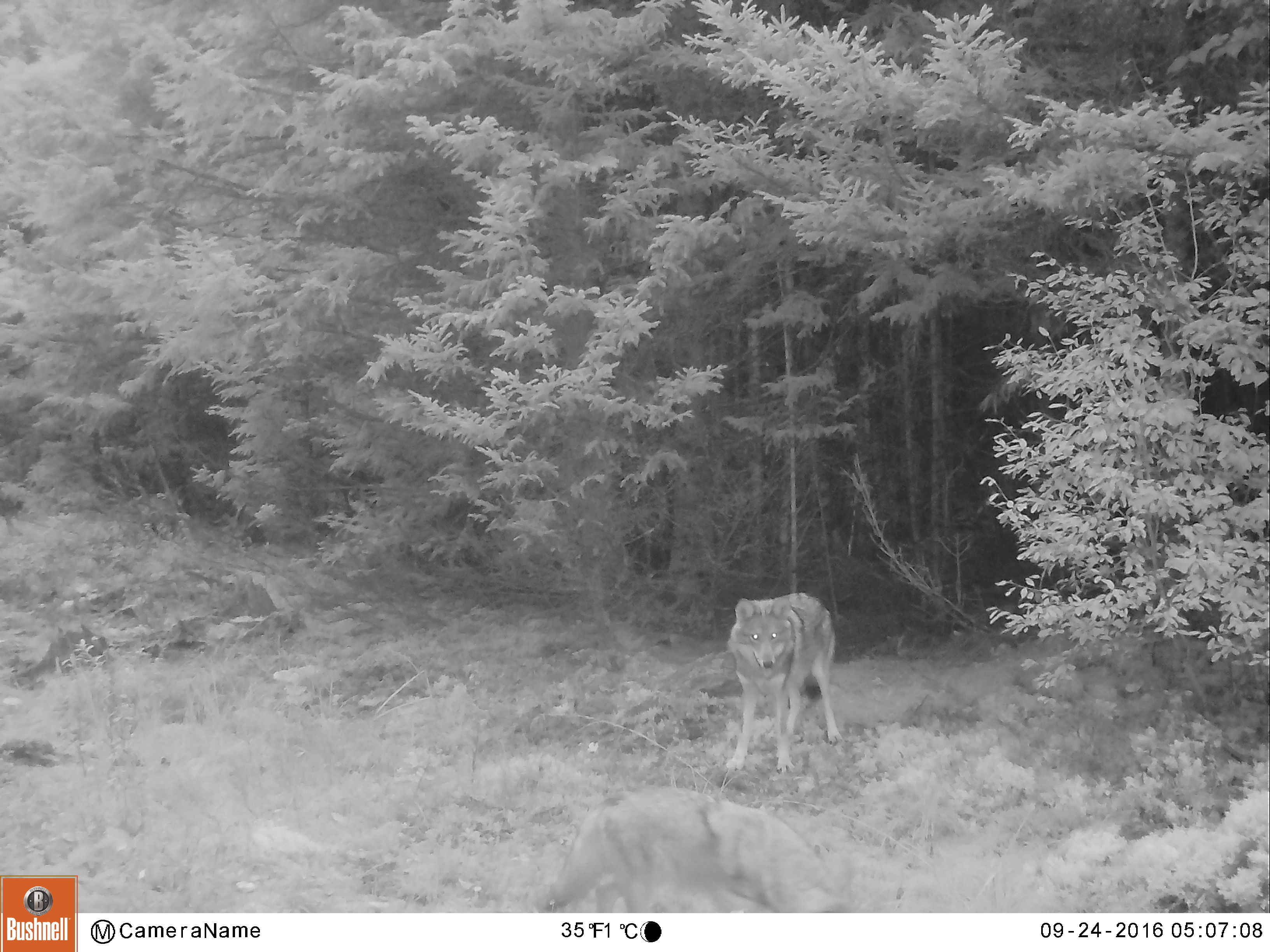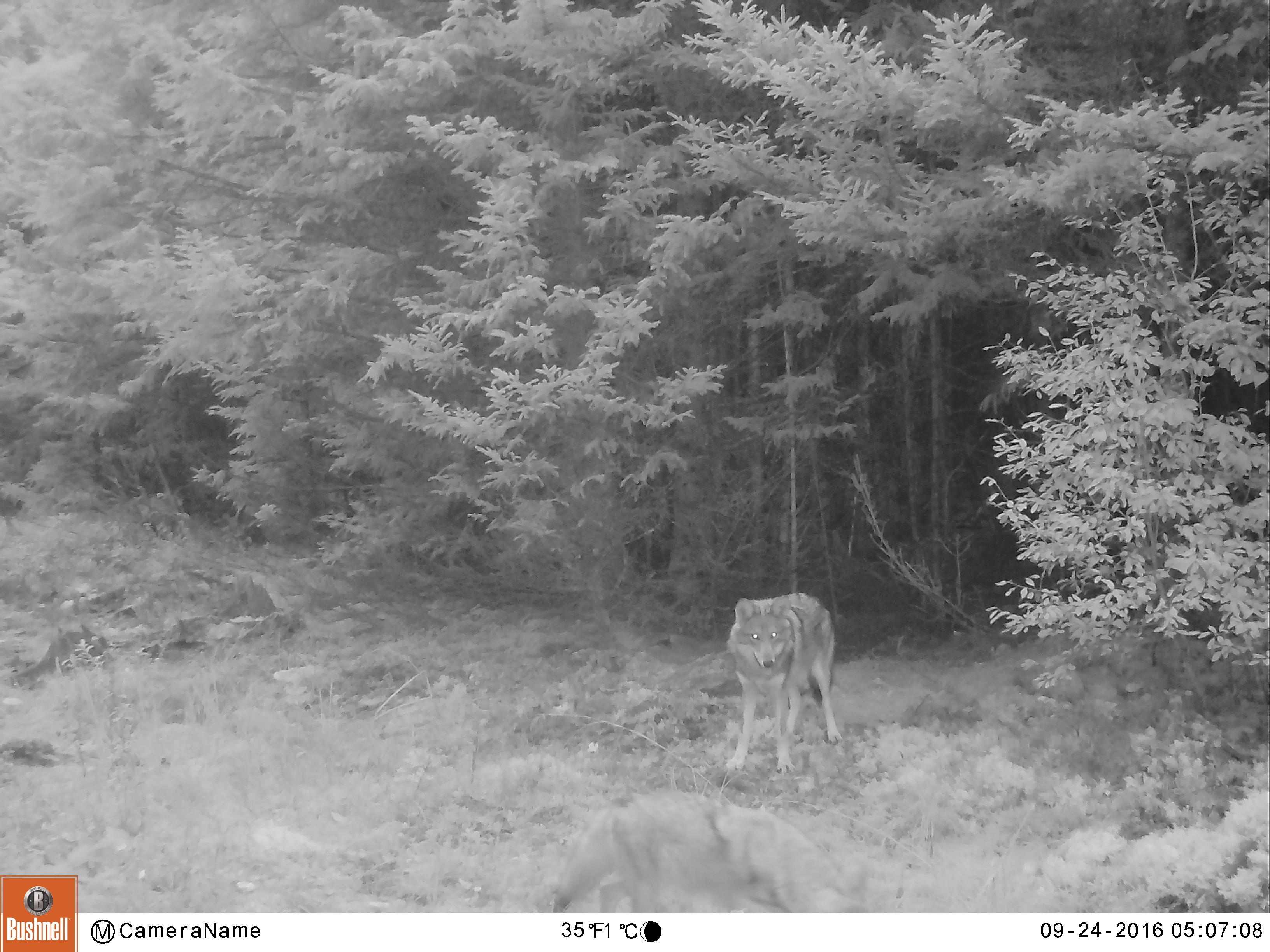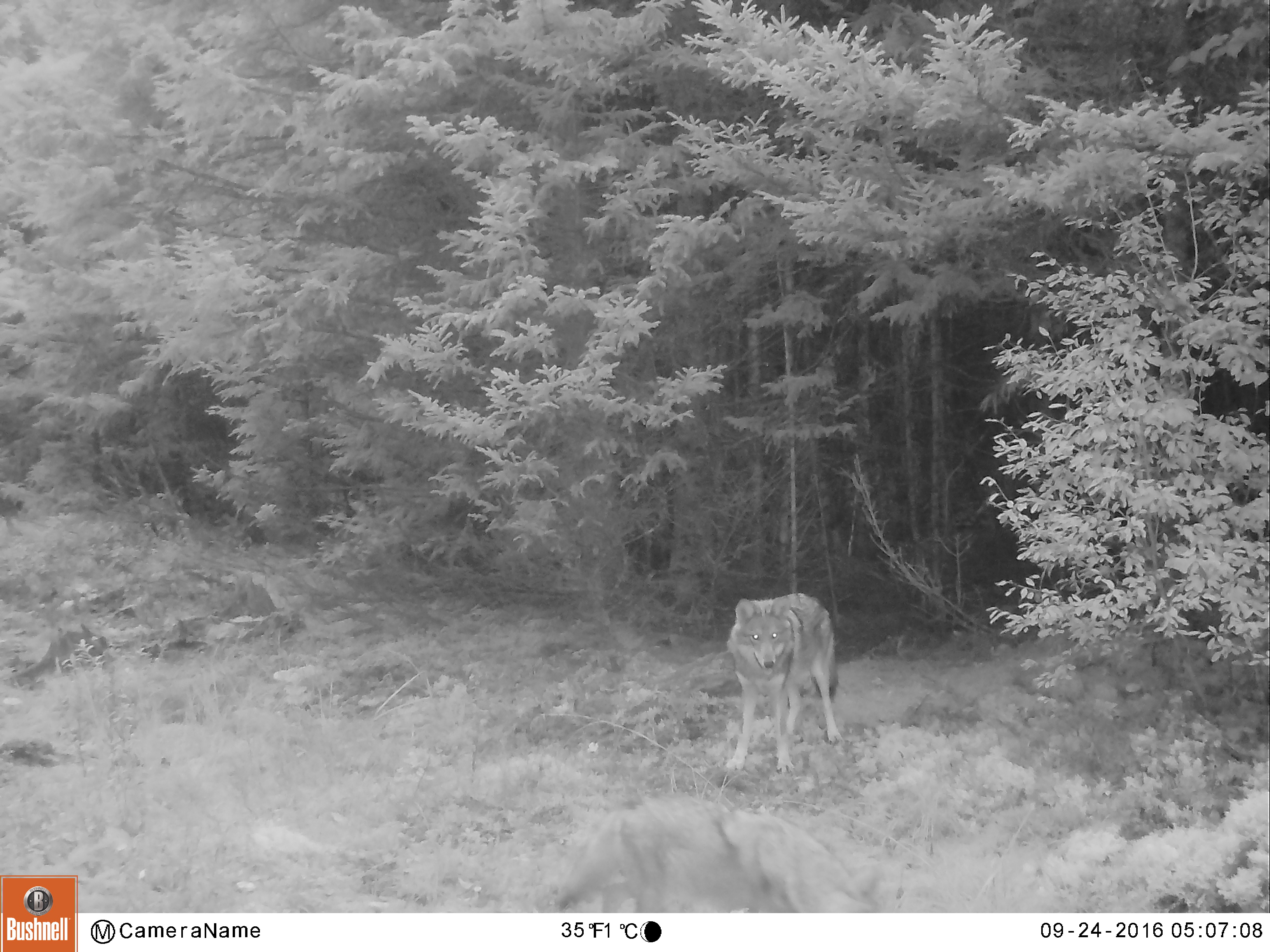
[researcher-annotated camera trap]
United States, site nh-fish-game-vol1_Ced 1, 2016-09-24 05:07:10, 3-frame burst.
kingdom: Animalia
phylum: Chordata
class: Mammalia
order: Carnivora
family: Canidae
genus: Canis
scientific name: Canis latrans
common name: coyote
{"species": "coyote (Canis latrans)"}